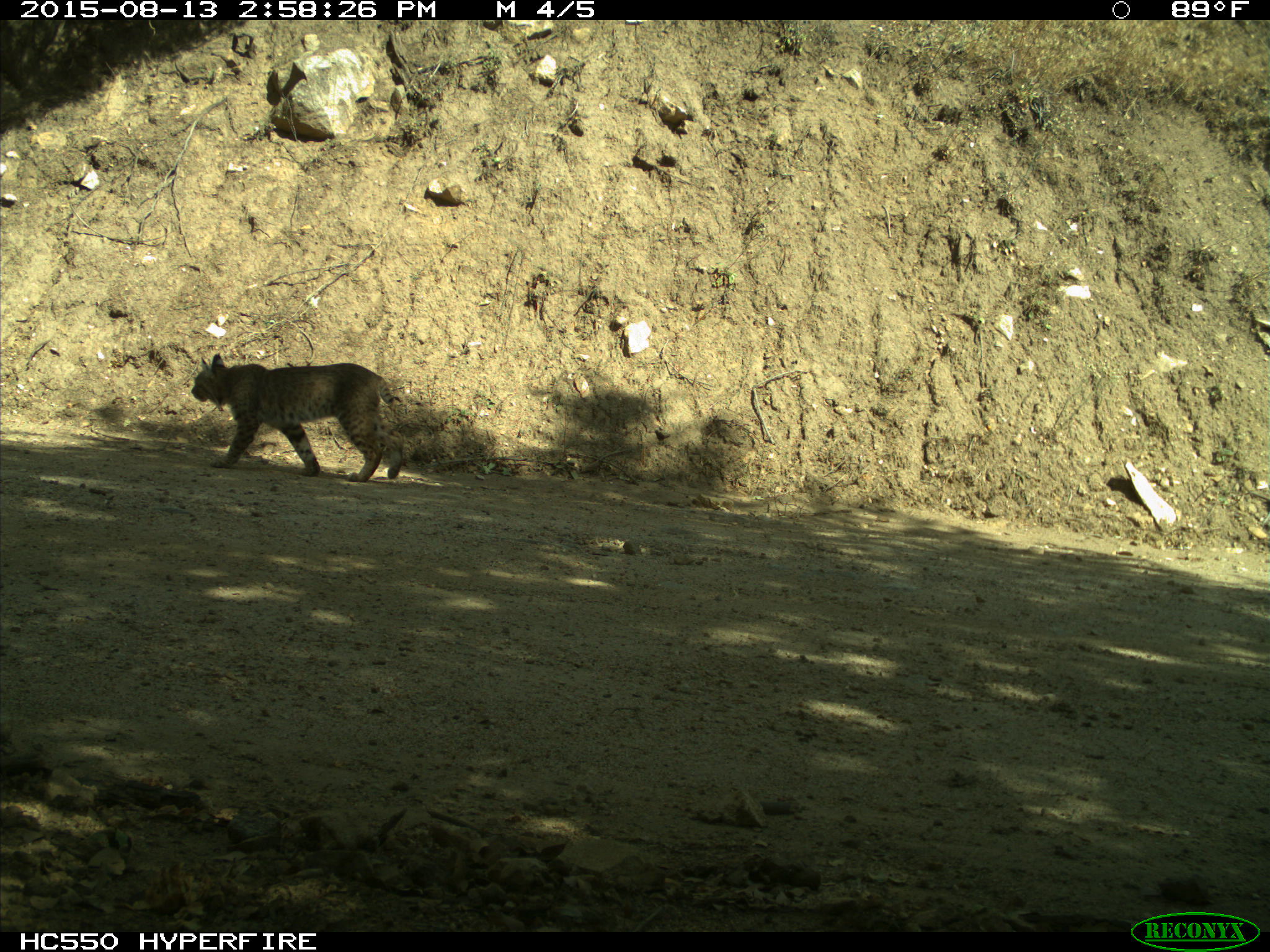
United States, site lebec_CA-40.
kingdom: Animalia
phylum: Chordata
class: Mammalia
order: Carnivora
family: Felidae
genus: Lynx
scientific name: Lynx rufus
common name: bobcat